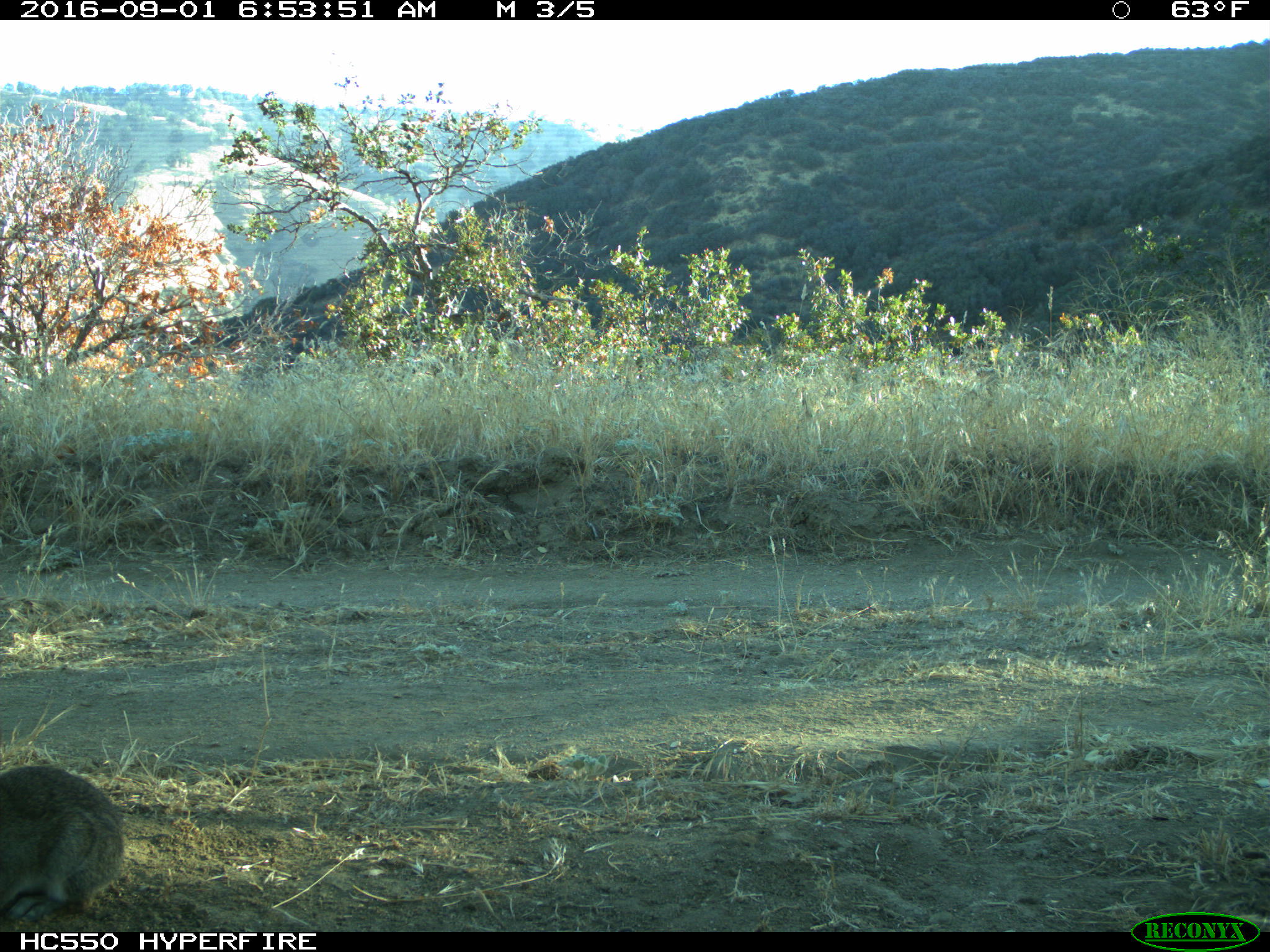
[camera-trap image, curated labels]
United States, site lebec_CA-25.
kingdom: Animalia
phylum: Chordata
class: Mammalia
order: Lagomorpha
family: Leporidae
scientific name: Leporidae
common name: rabbits and hares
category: unidentified rabbit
Unidentified rabbit (rabbits and hares) (Leporidae).